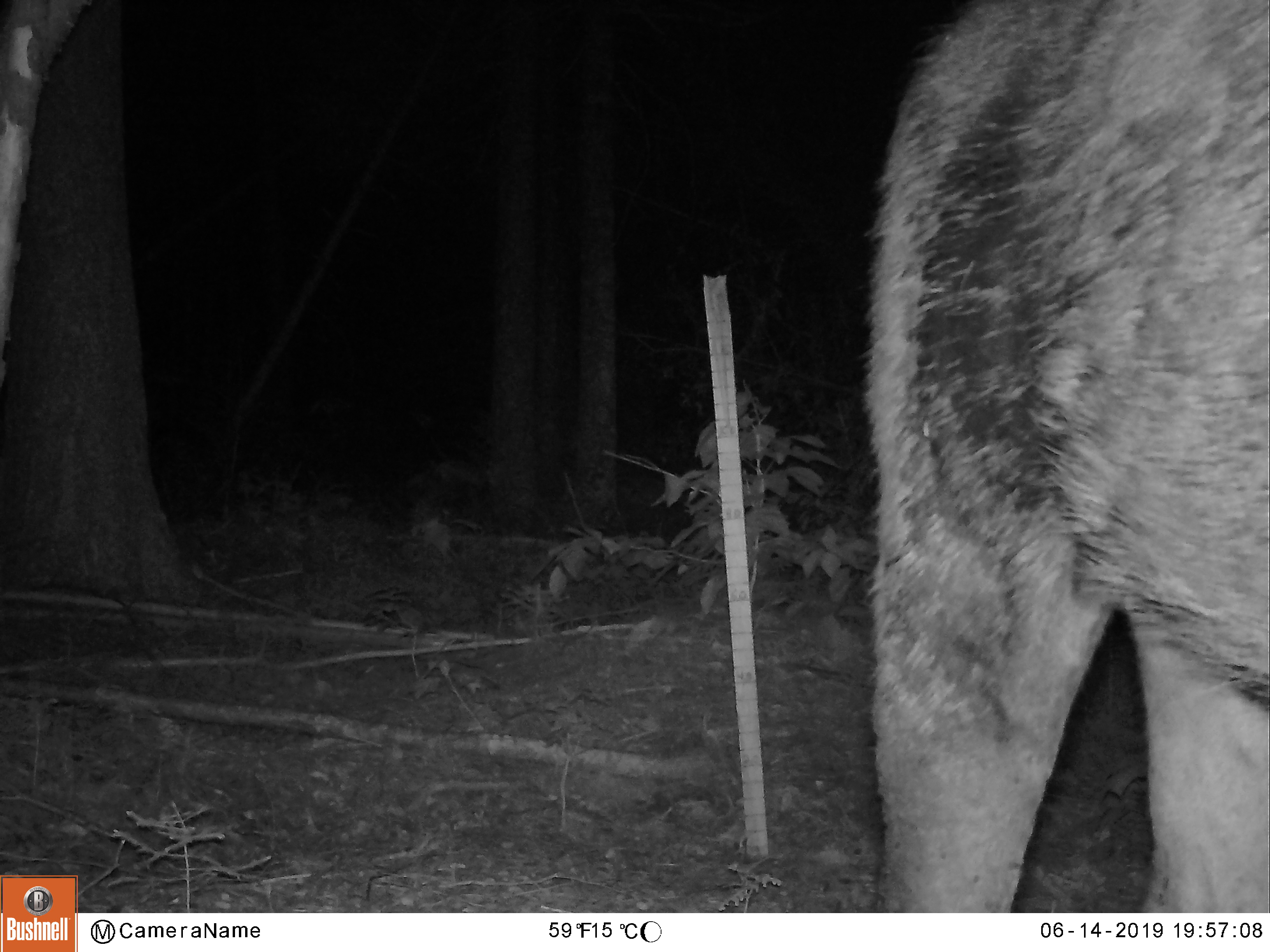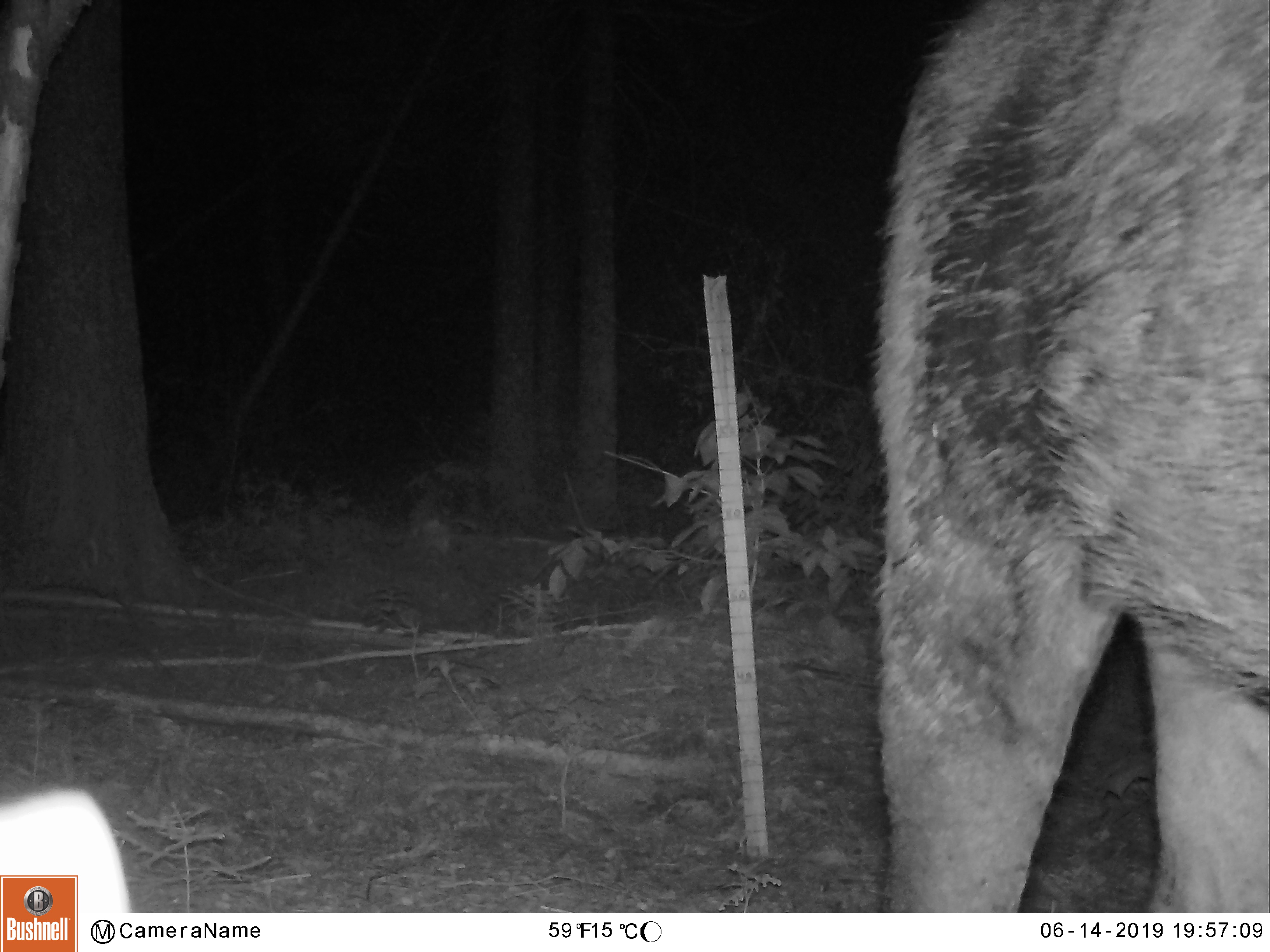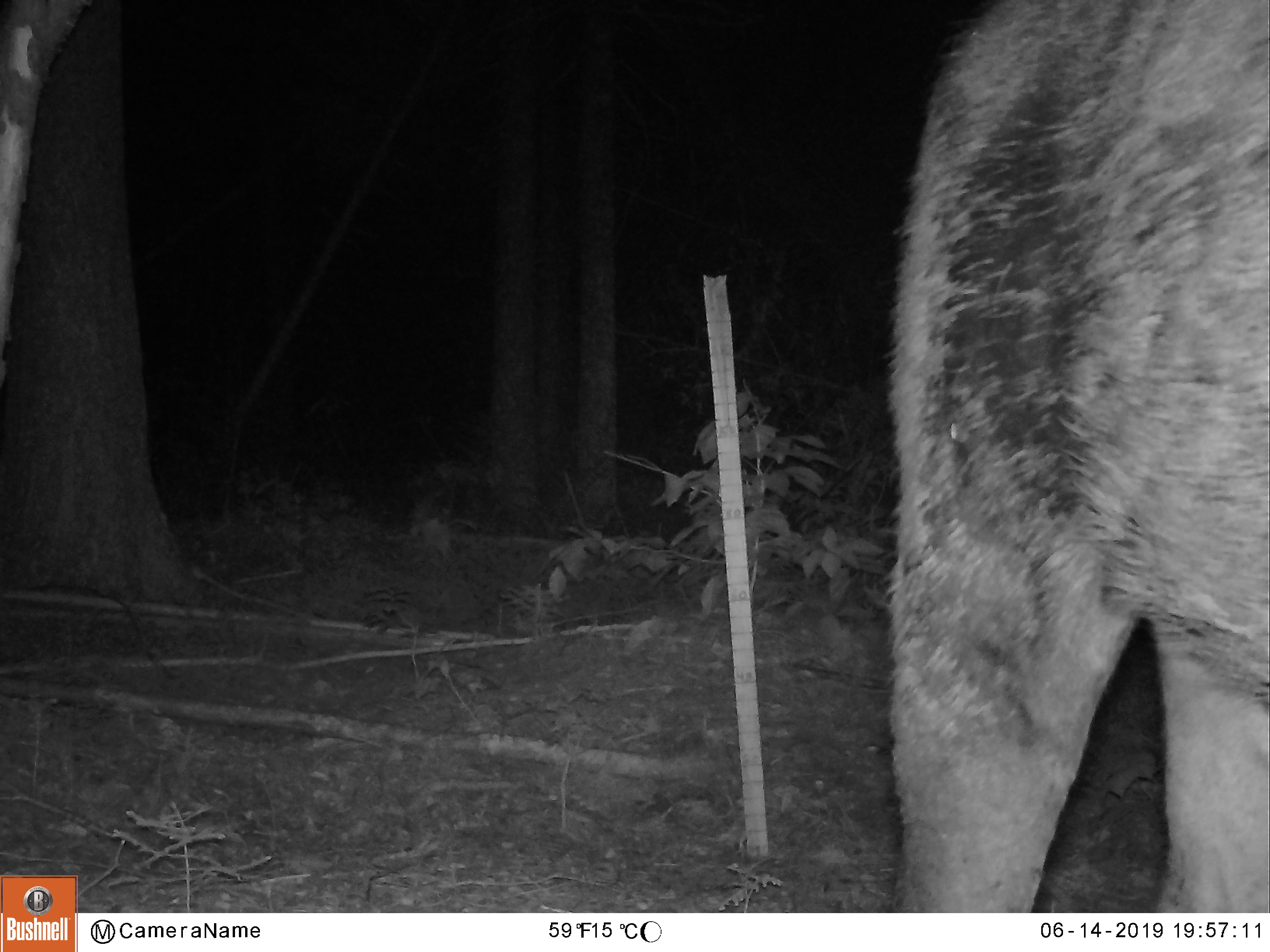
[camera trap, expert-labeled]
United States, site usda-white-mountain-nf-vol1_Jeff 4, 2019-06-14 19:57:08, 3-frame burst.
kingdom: Animalia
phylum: Chordata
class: Mammalia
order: Artiodactyla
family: Cervidae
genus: Alces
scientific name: Alces alces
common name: moose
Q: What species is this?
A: Moose (Alces alces).